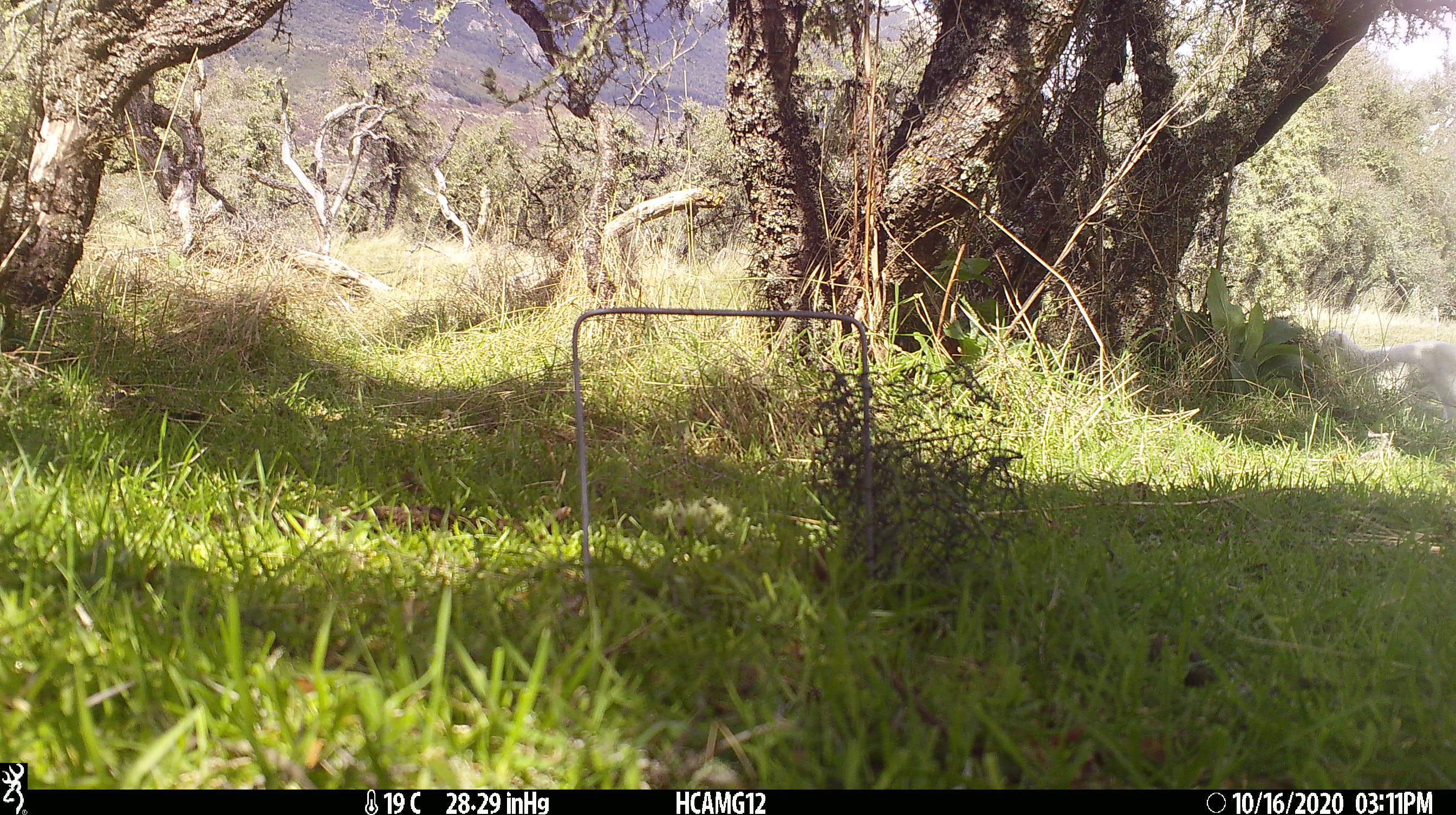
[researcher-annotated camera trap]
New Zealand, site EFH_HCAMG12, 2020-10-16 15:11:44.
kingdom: Animalia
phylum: Chordata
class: Mammalia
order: Artiodactyla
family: Bovidae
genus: Ovis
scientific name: Ovis aries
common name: domestic sheep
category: sheep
Sheep (domestic sheep) (Ovis aries).